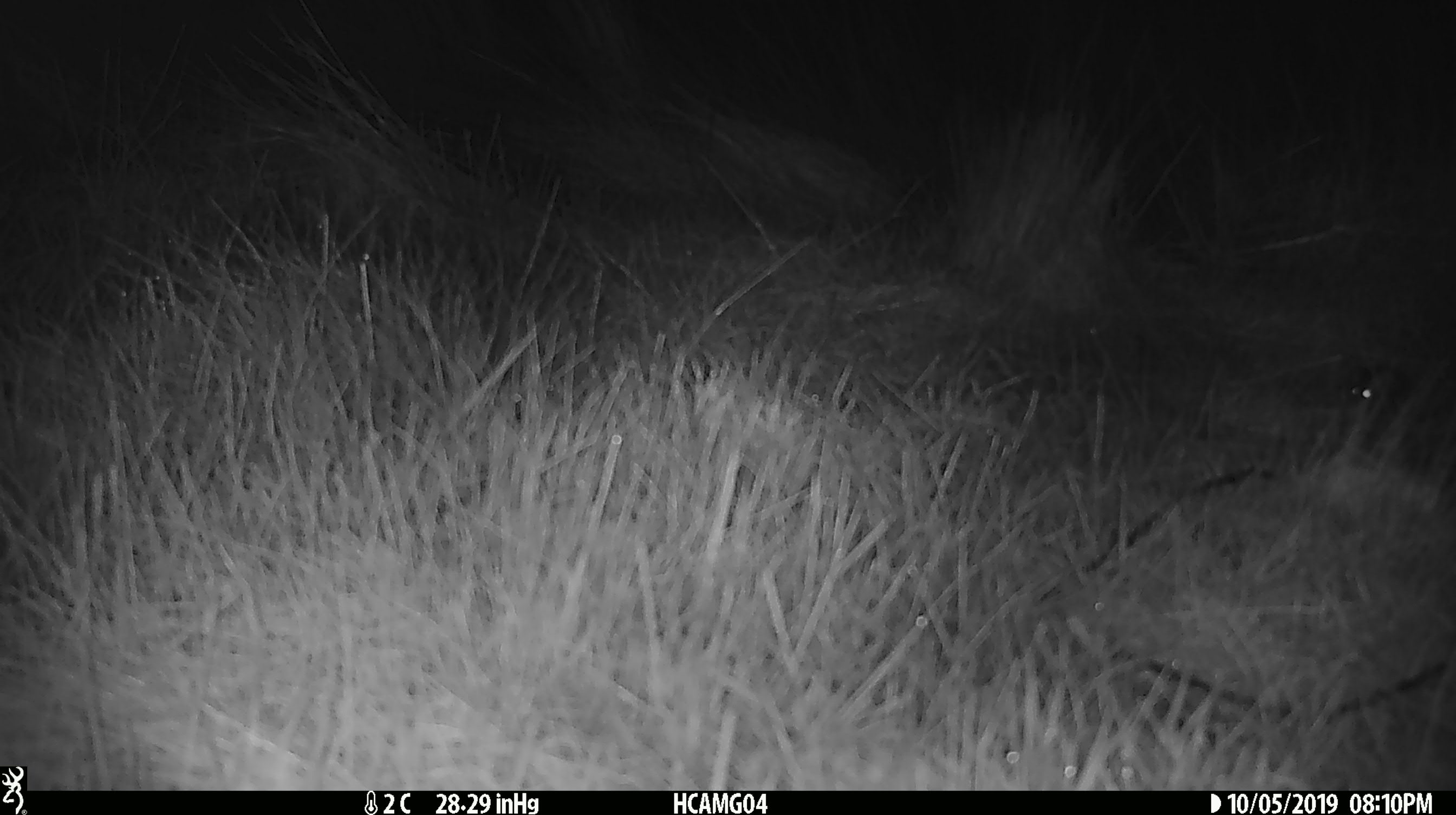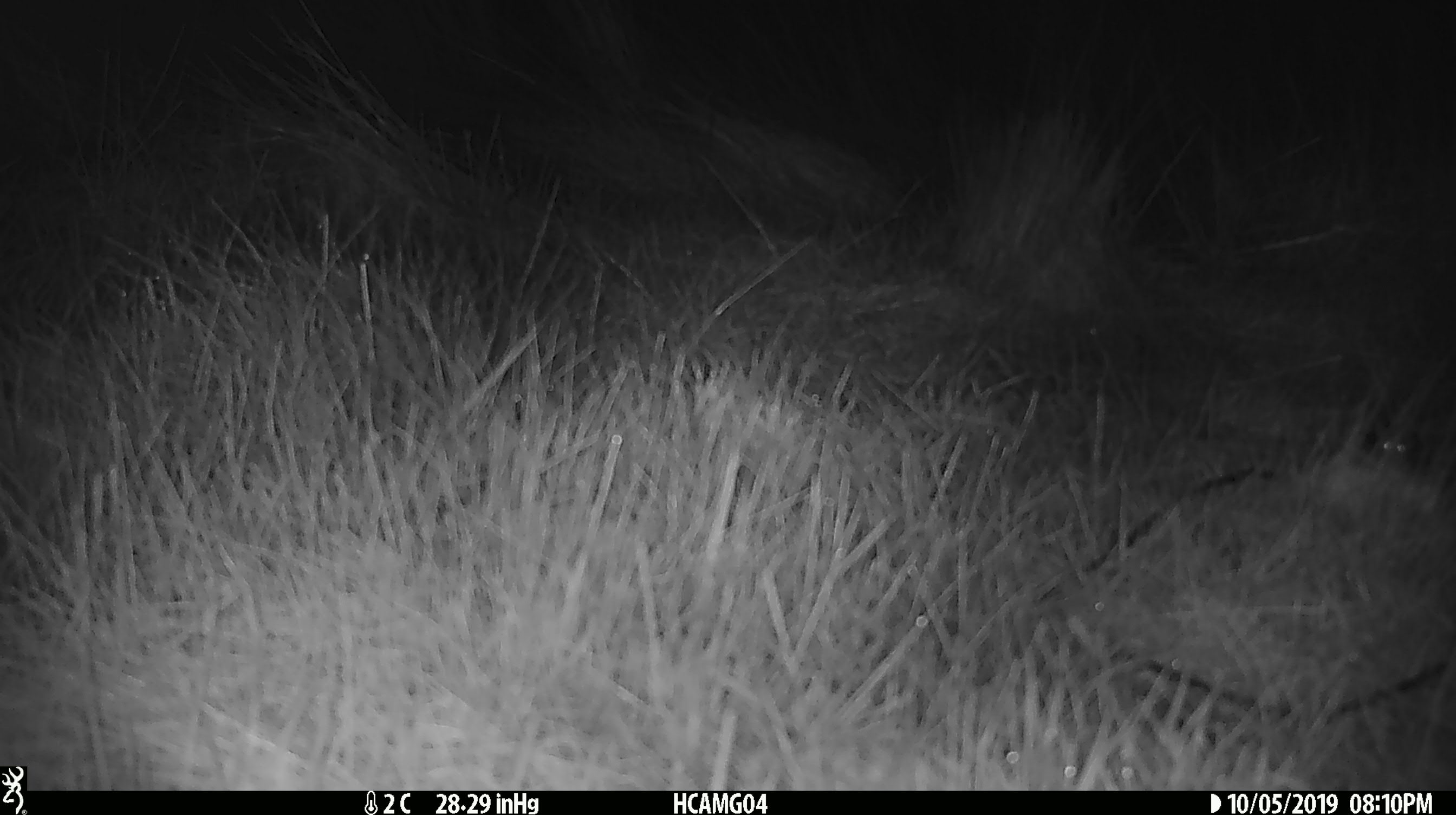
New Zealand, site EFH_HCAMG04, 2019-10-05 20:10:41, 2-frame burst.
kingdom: Animalia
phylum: Chordata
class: Mammalia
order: Rodentia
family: Muridae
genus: Mus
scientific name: Mus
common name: mouse